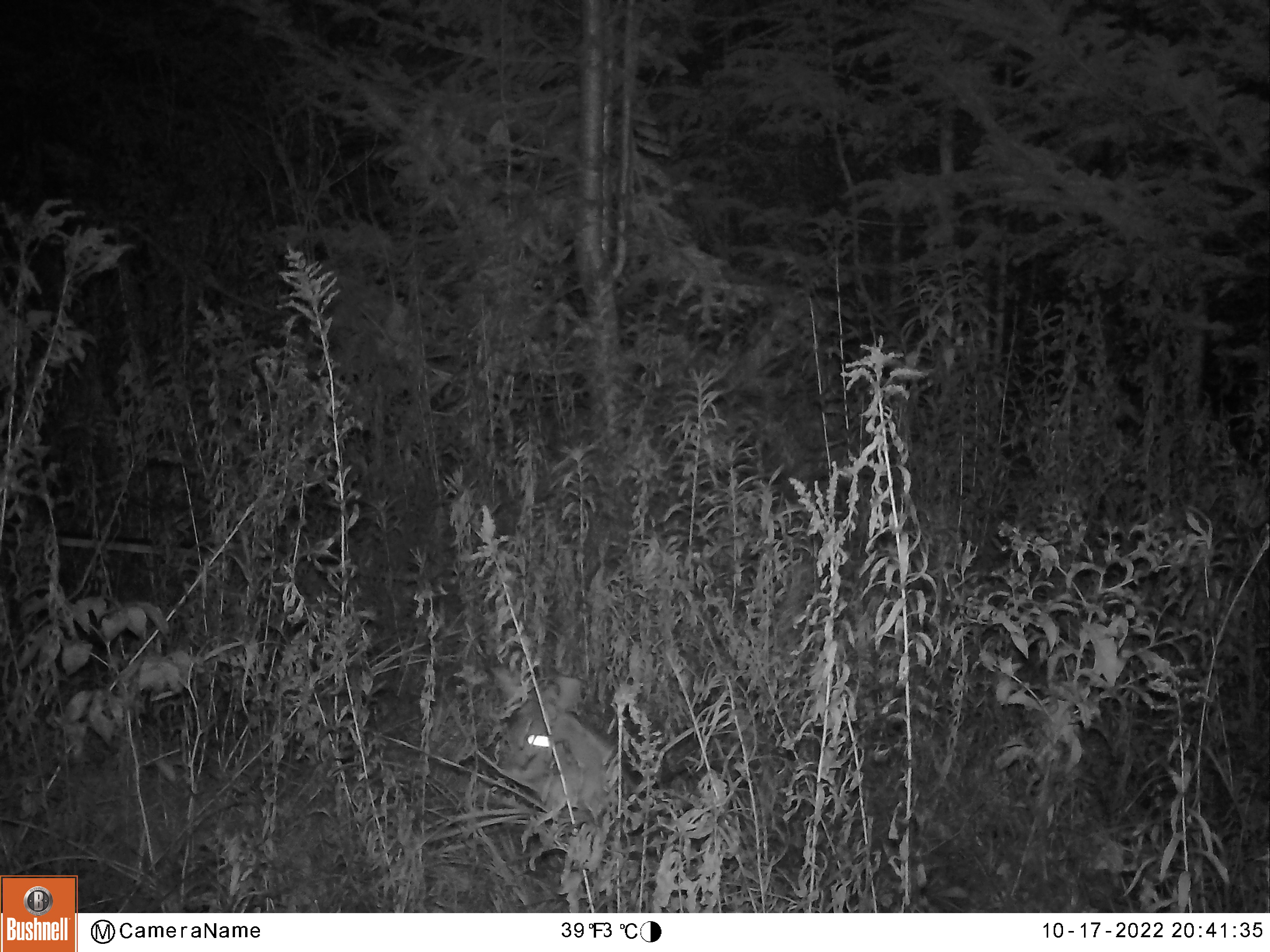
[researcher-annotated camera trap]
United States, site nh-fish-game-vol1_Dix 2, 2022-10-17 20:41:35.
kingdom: Animalia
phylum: Chordata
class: Mammalia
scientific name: Mammalia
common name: mammal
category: mammal sp.